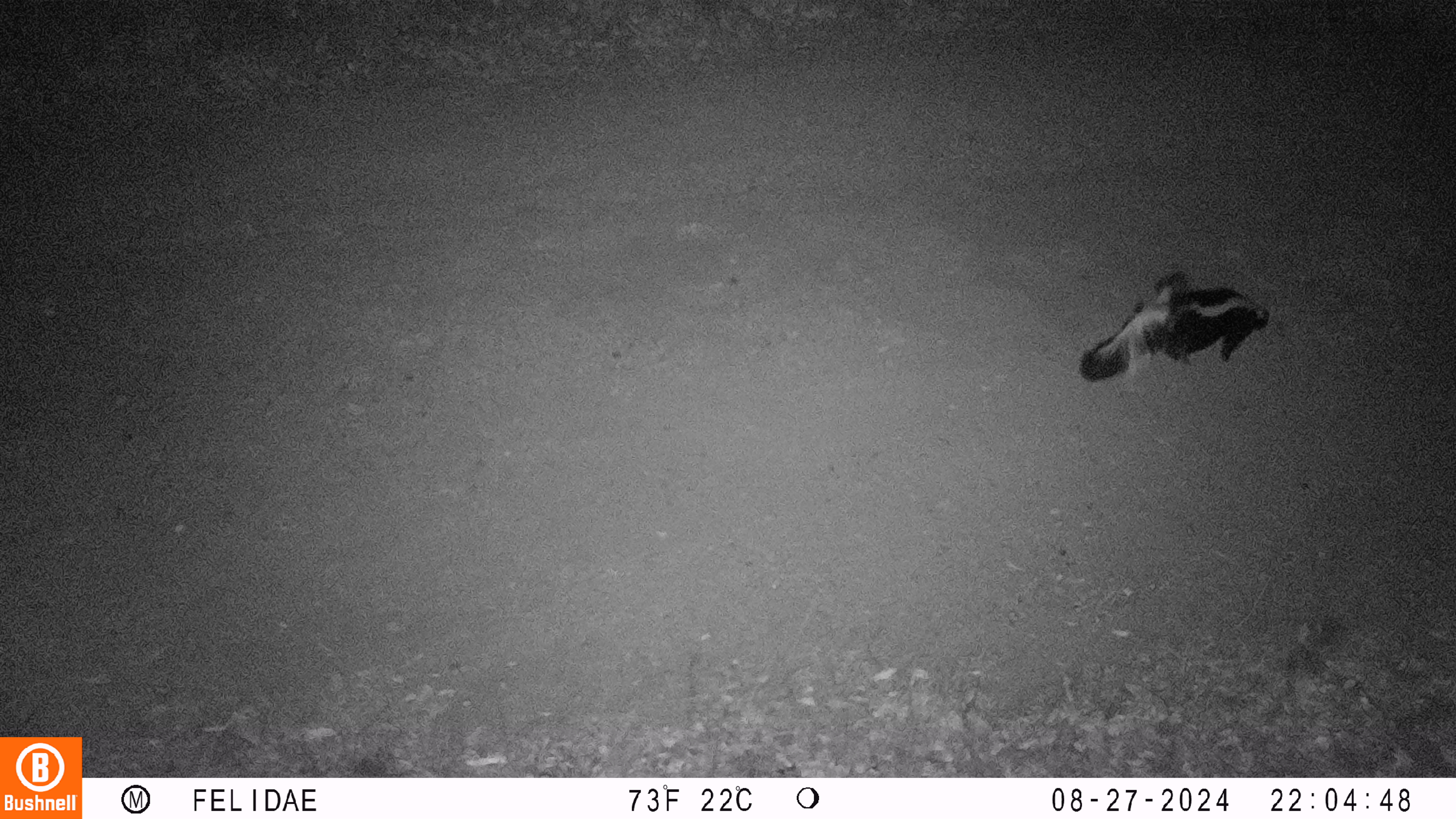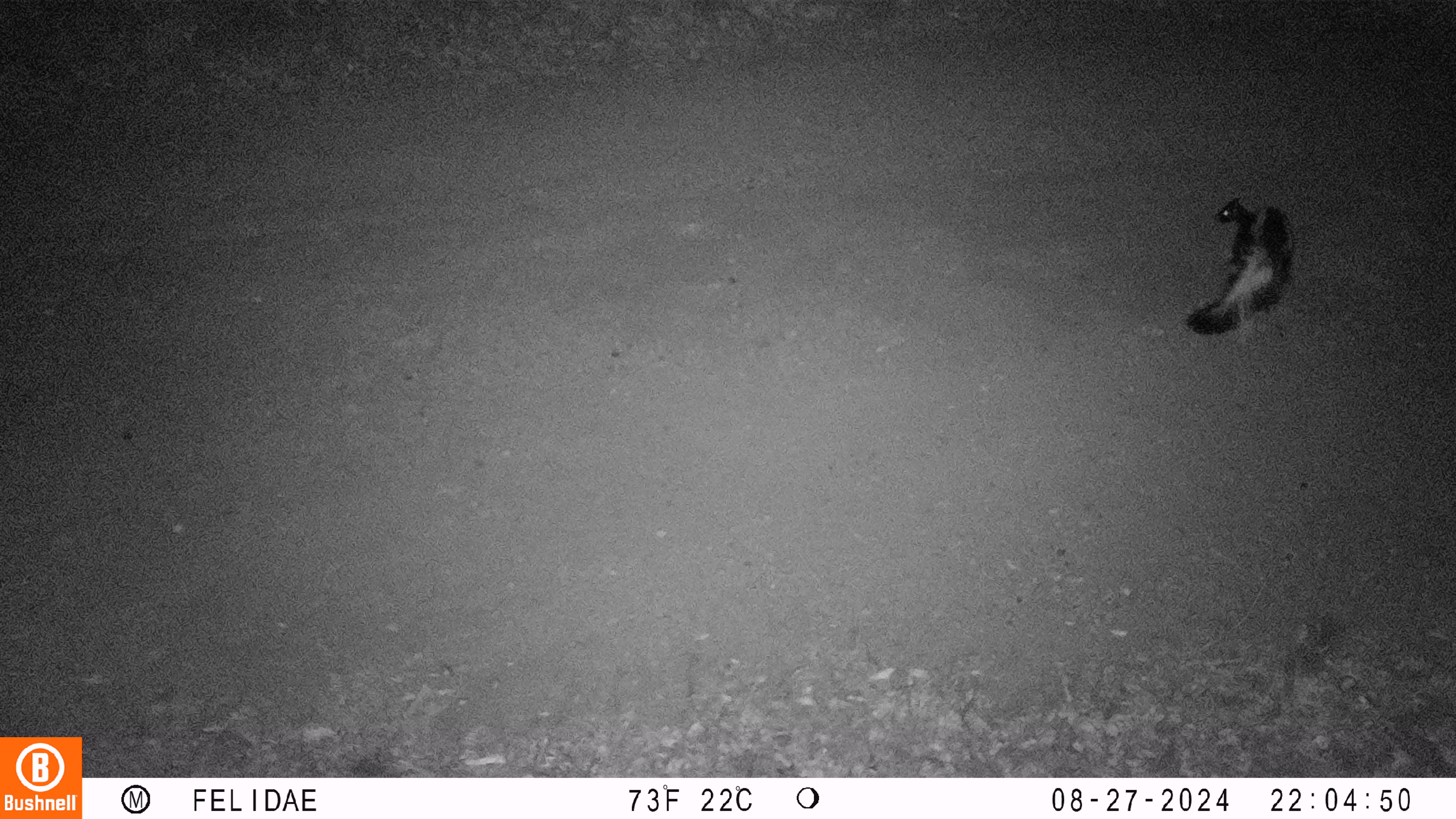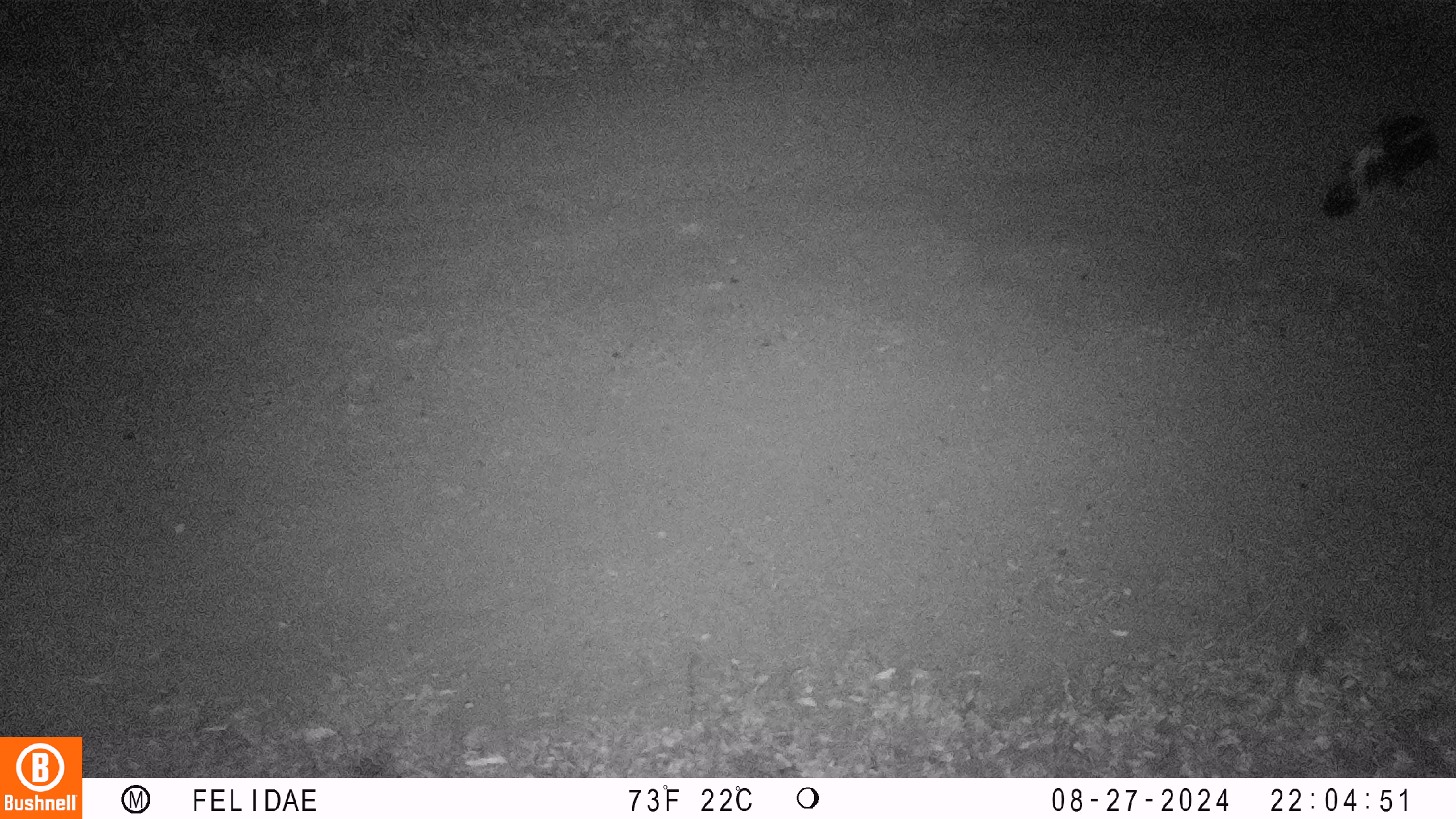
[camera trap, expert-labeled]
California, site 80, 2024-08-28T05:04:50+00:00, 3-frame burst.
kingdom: Animalia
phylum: Chordata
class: Mammalia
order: Carnivora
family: Mephitidae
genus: Mephitis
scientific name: Mephitis mephitis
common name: striped skunk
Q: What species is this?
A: Striped skunk (Mephitis mephitis).